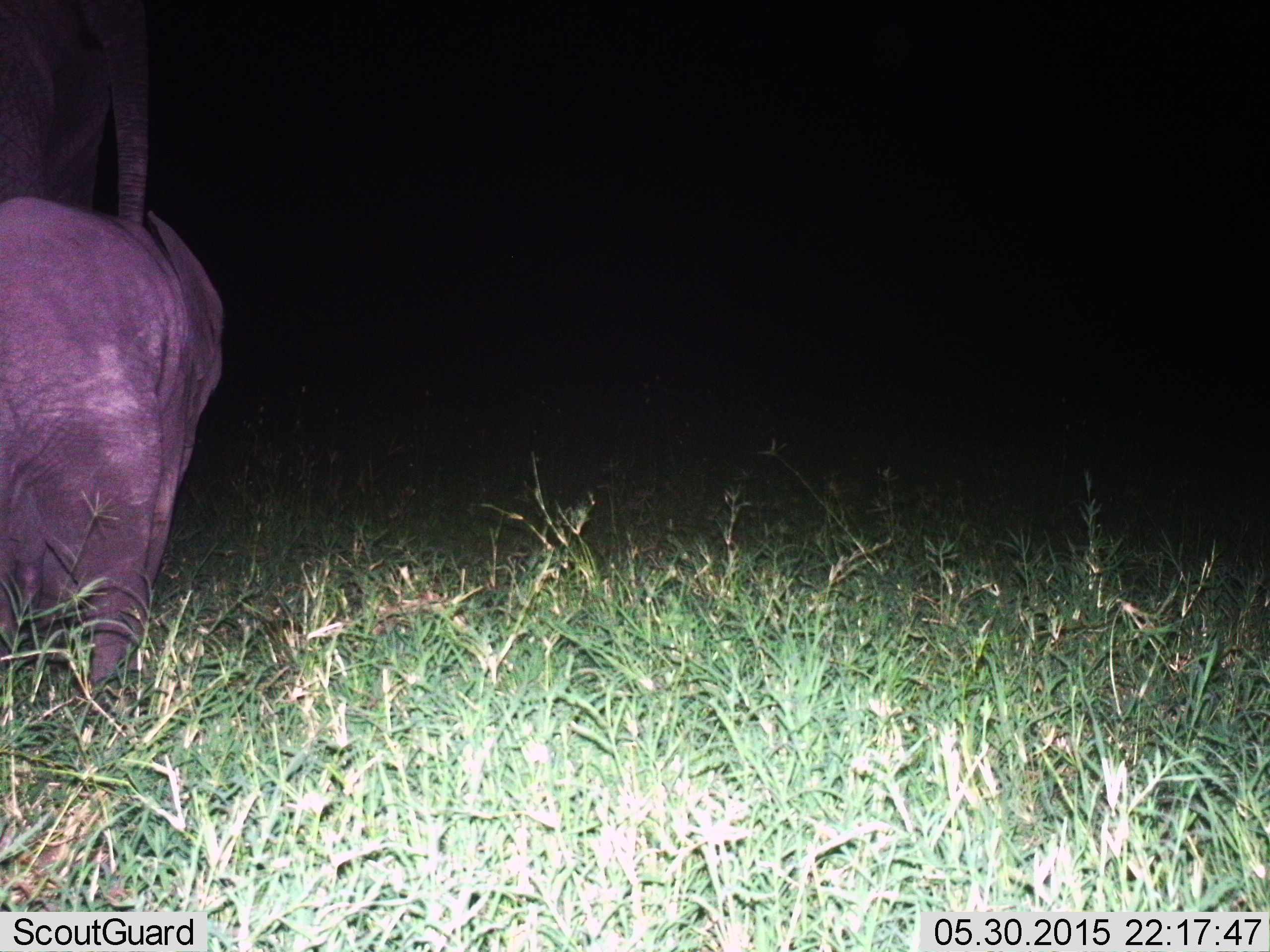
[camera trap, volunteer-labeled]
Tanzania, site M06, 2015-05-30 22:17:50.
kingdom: Animalia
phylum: Chordata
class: Mammalia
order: Proboscidea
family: Elephantidae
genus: Loxodonta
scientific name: Loxodonta africana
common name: african bush elephant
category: elephant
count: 2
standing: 100%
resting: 0%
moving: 0%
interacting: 0%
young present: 50%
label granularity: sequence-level